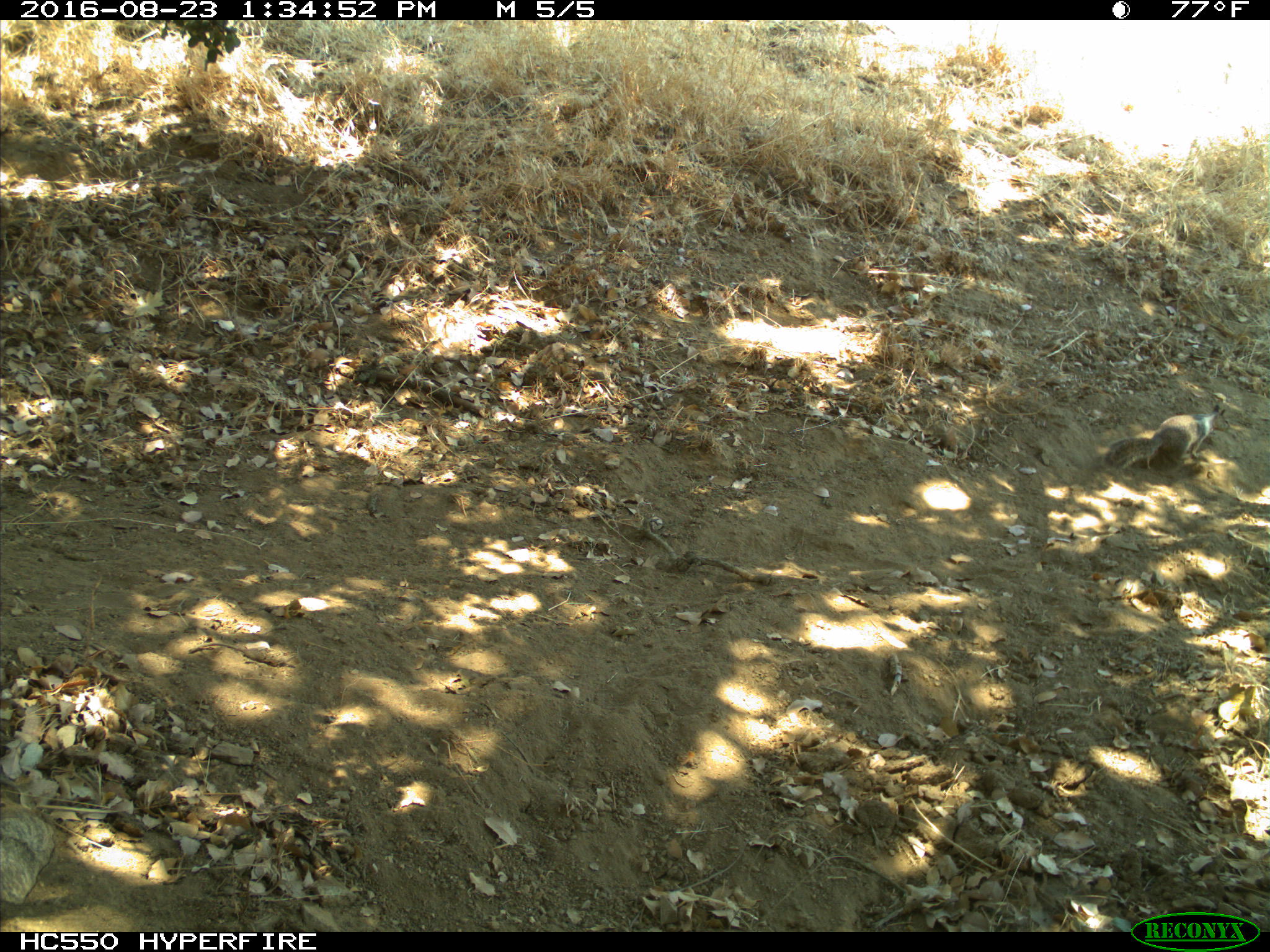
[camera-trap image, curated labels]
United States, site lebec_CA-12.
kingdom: Animalia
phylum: Chordata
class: Mammalia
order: Rodentia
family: Sciuridae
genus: Otospermophilus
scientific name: Otospermophilus beecheyi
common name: california ground squirrel